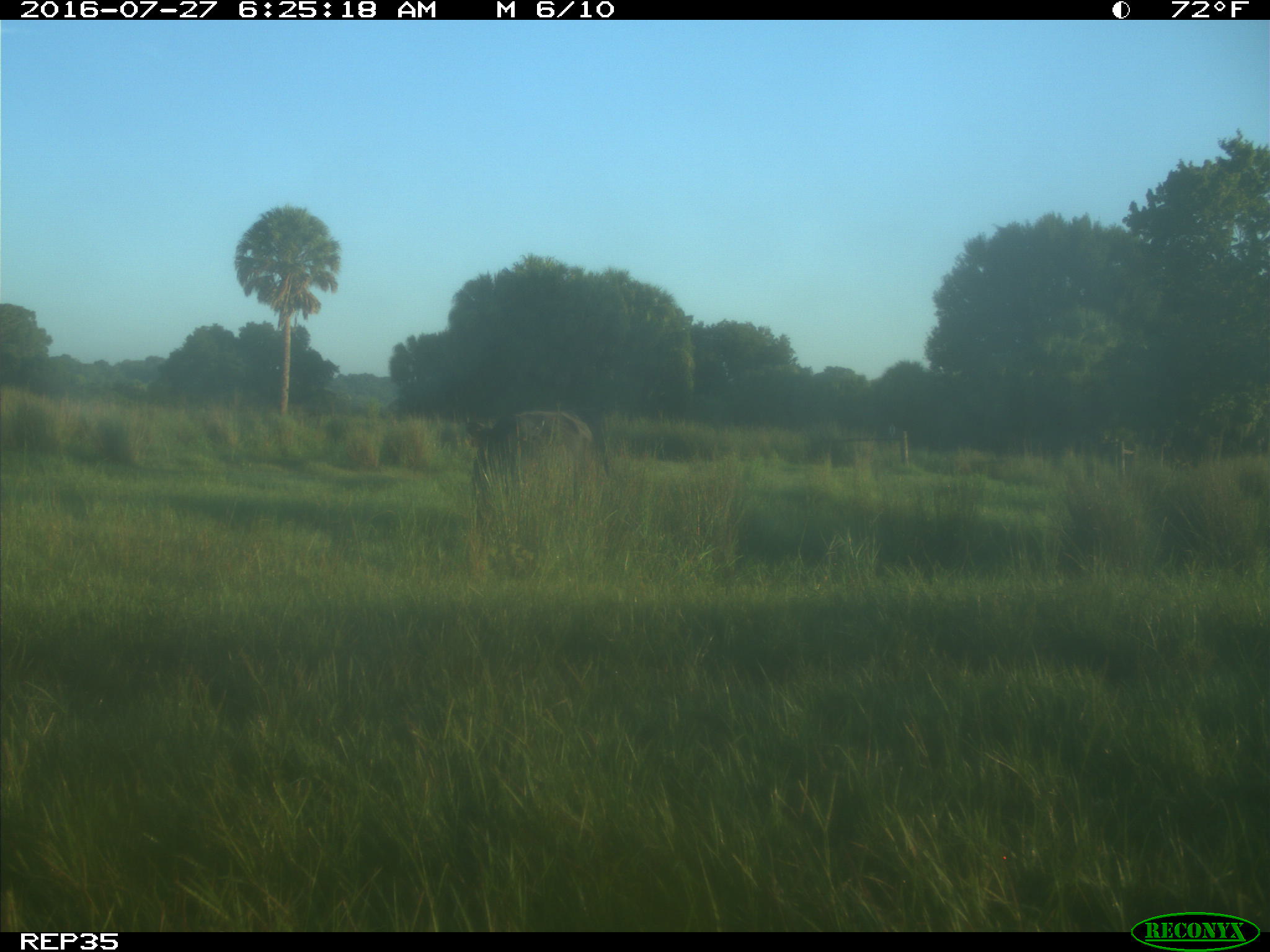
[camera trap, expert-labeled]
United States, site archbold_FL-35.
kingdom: Animalia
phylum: Chordata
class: Mammalia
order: Artiodactyla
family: Bovidae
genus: Bos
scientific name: Bos taurus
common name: domestic cow